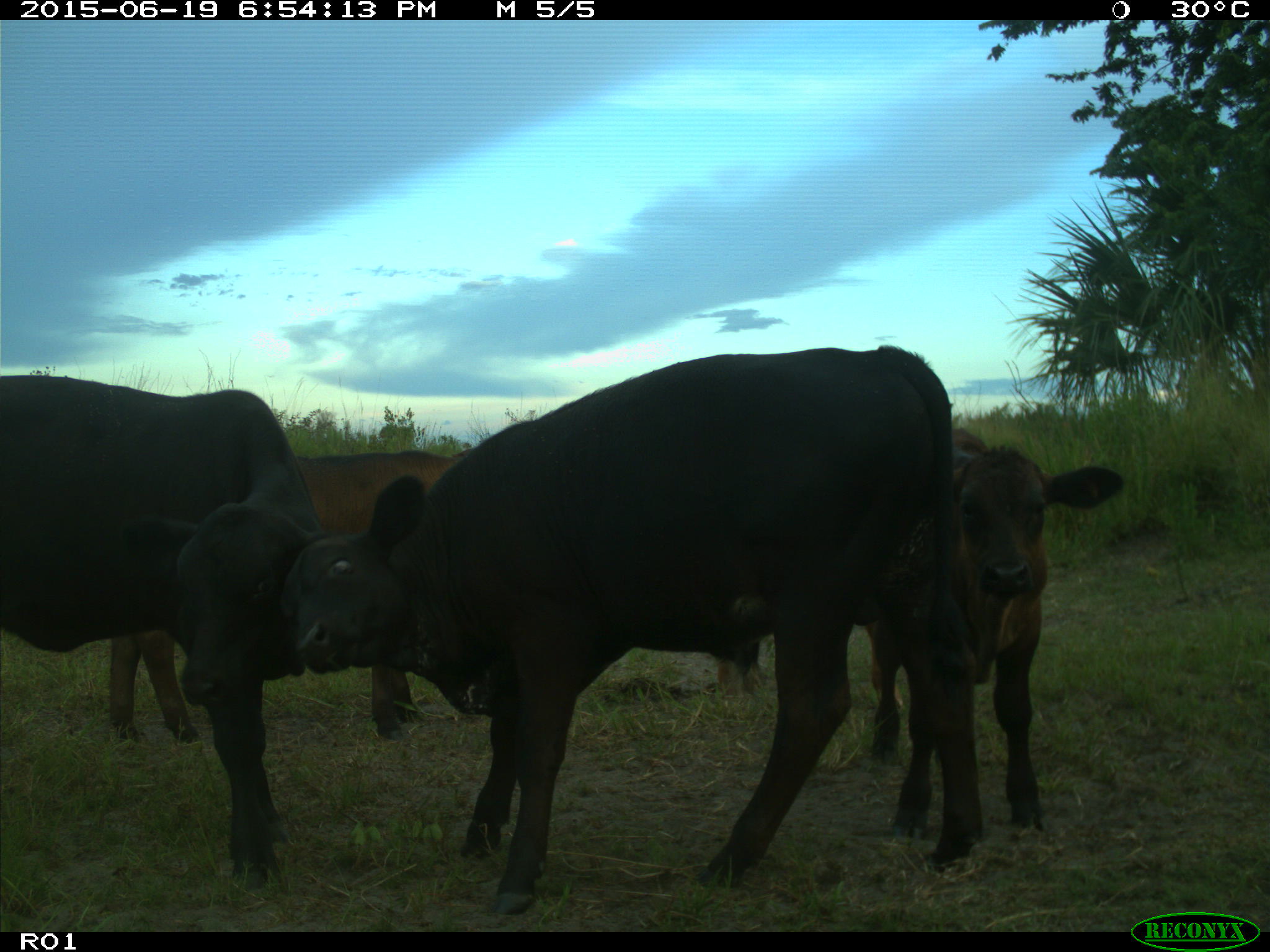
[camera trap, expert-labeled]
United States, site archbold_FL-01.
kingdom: Animalia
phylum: Chordata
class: Mammalia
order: Artiodactyla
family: Bovidae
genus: Bos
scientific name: Bos taurus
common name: domestic cow